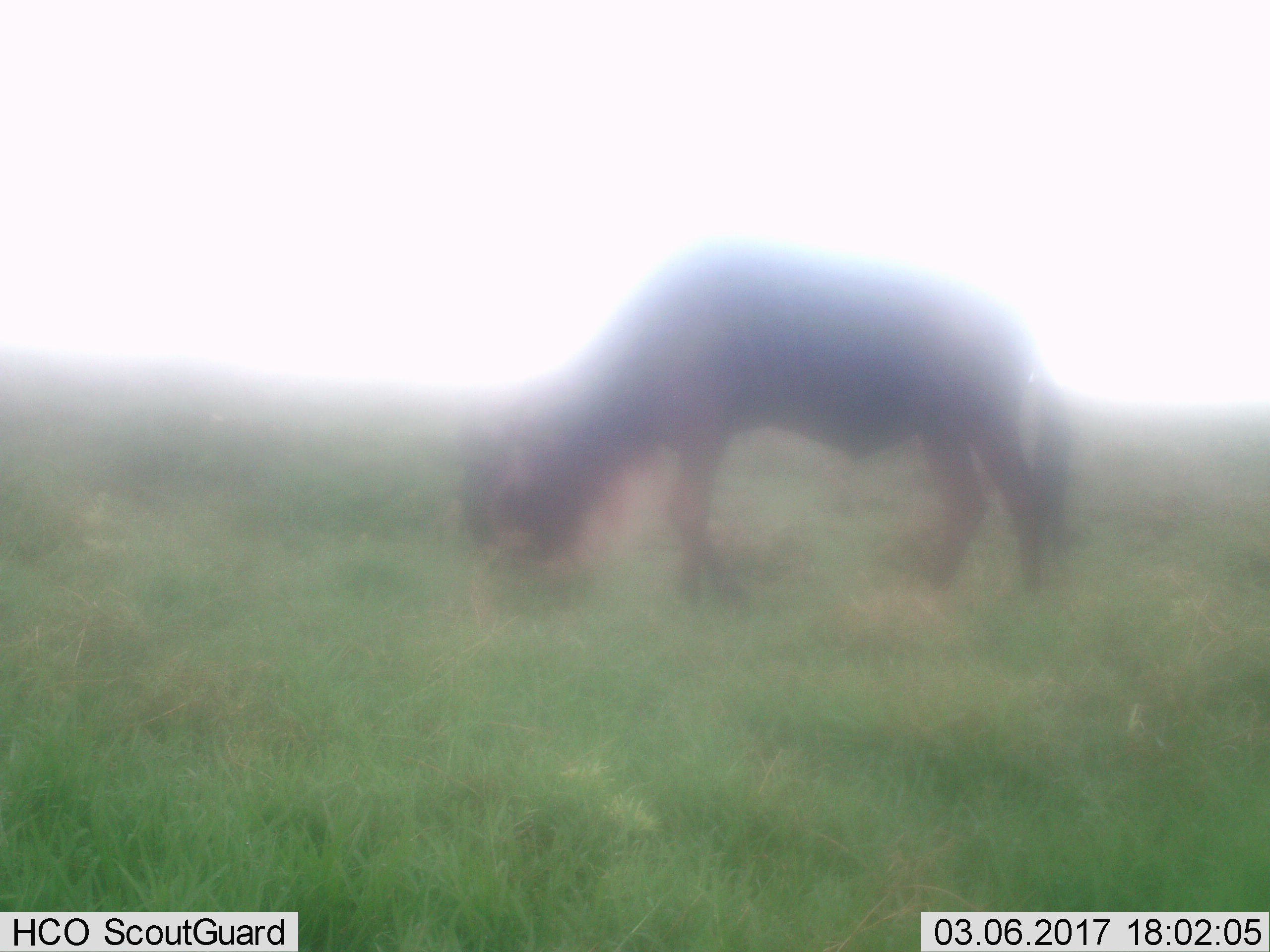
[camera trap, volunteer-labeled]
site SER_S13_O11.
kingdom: Animalia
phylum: Chordata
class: Mammalia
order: Artiodactyla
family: Bovidae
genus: Connochaetes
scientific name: Connochaetes taurinus taurinus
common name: blue wildebeest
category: wildebeestblue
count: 1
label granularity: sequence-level